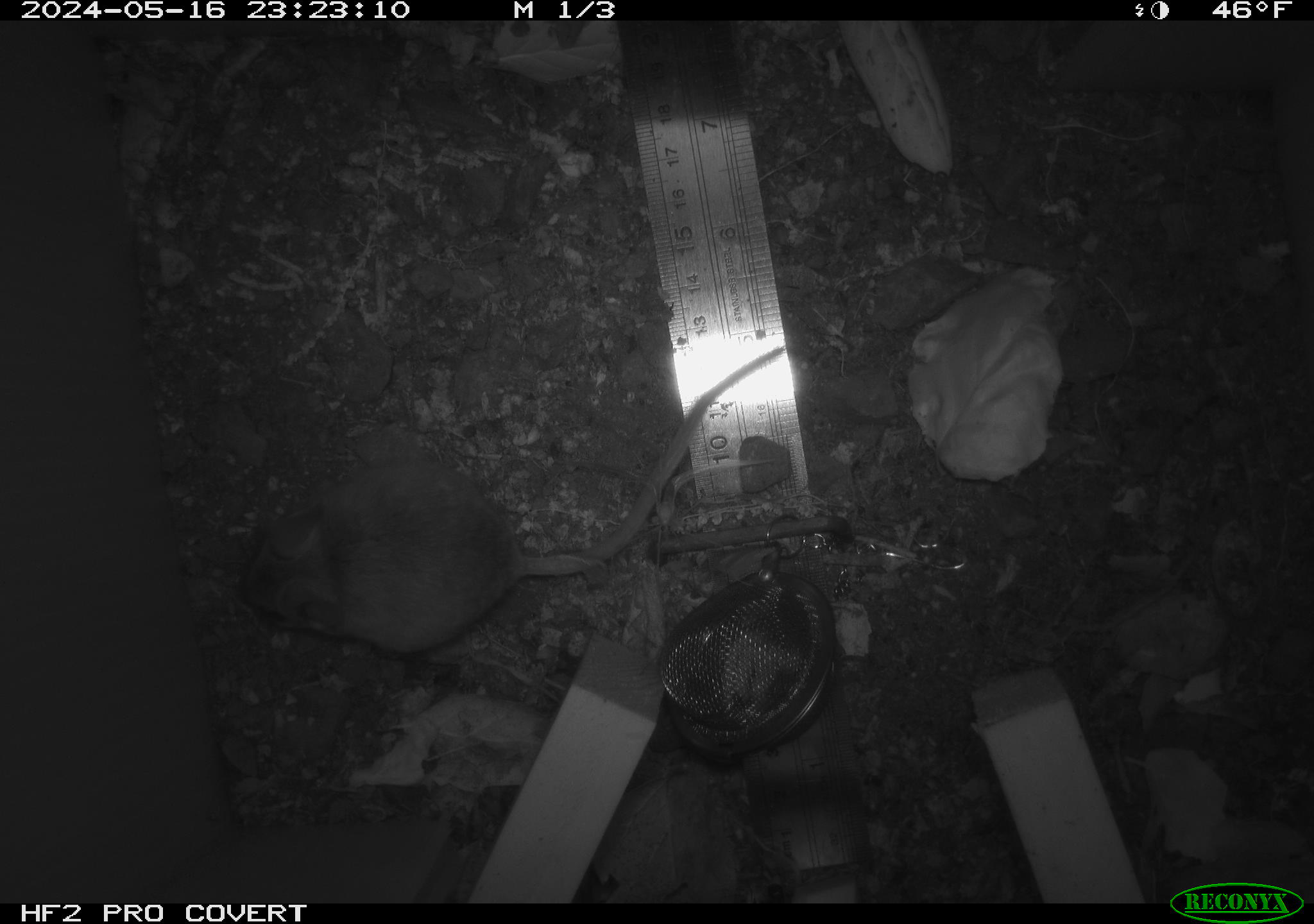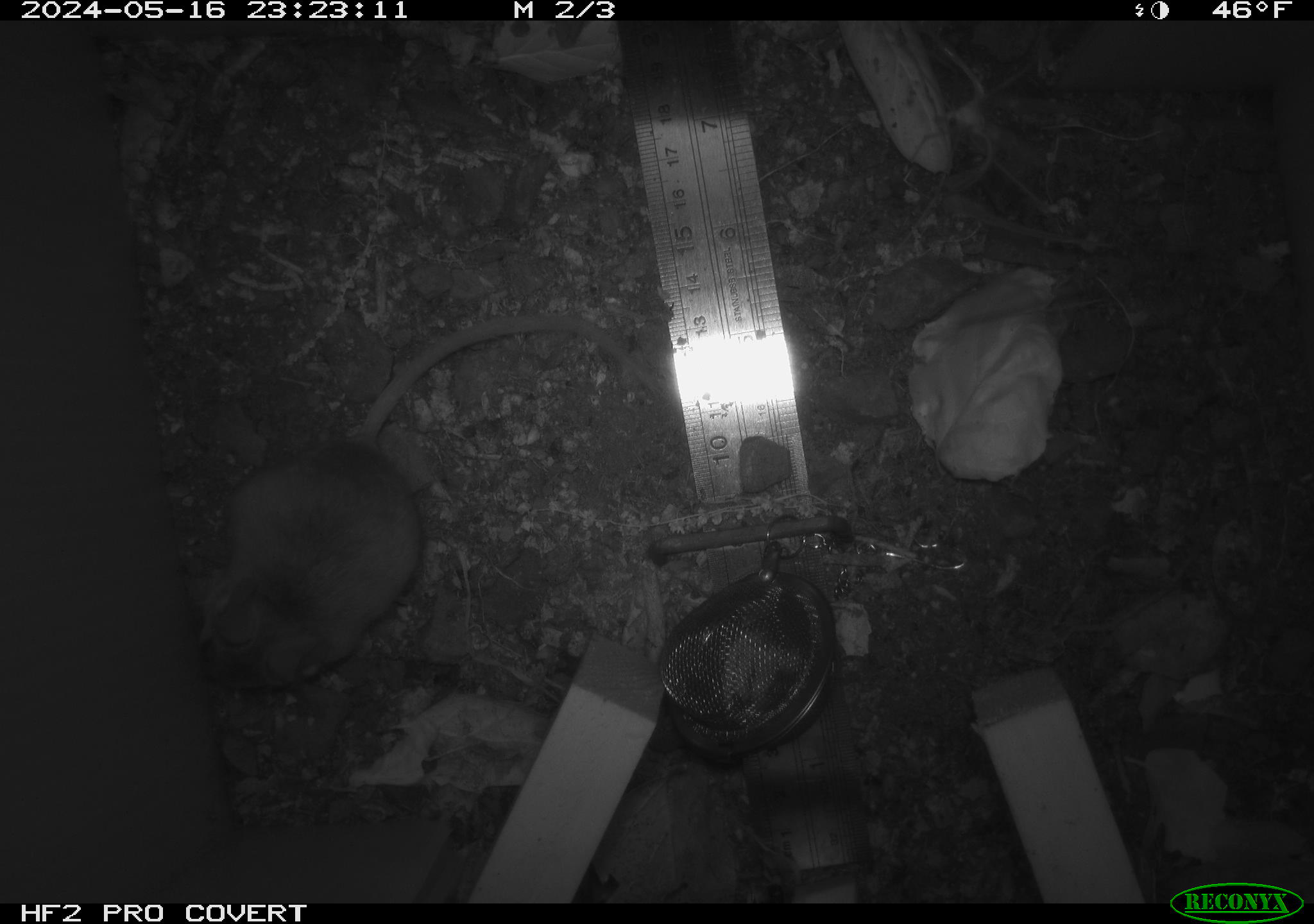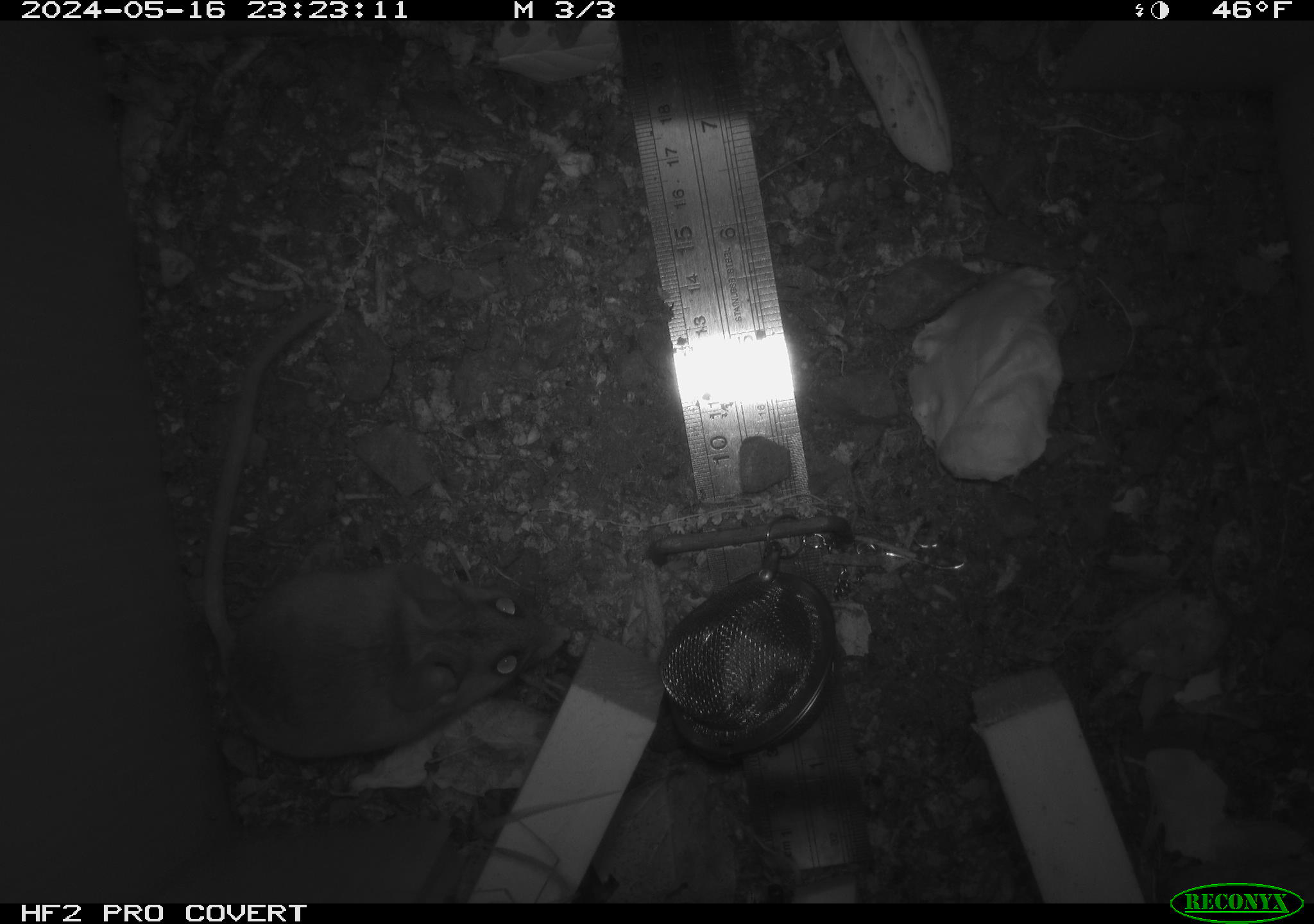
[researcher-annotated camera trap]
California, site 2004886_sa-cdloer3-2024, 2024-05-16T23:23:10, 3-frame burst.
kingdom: Animalia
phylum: Chordata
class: Mammalia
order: Rodentia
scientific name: Rodentia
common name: mouse species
Mouse species (Rodentia).